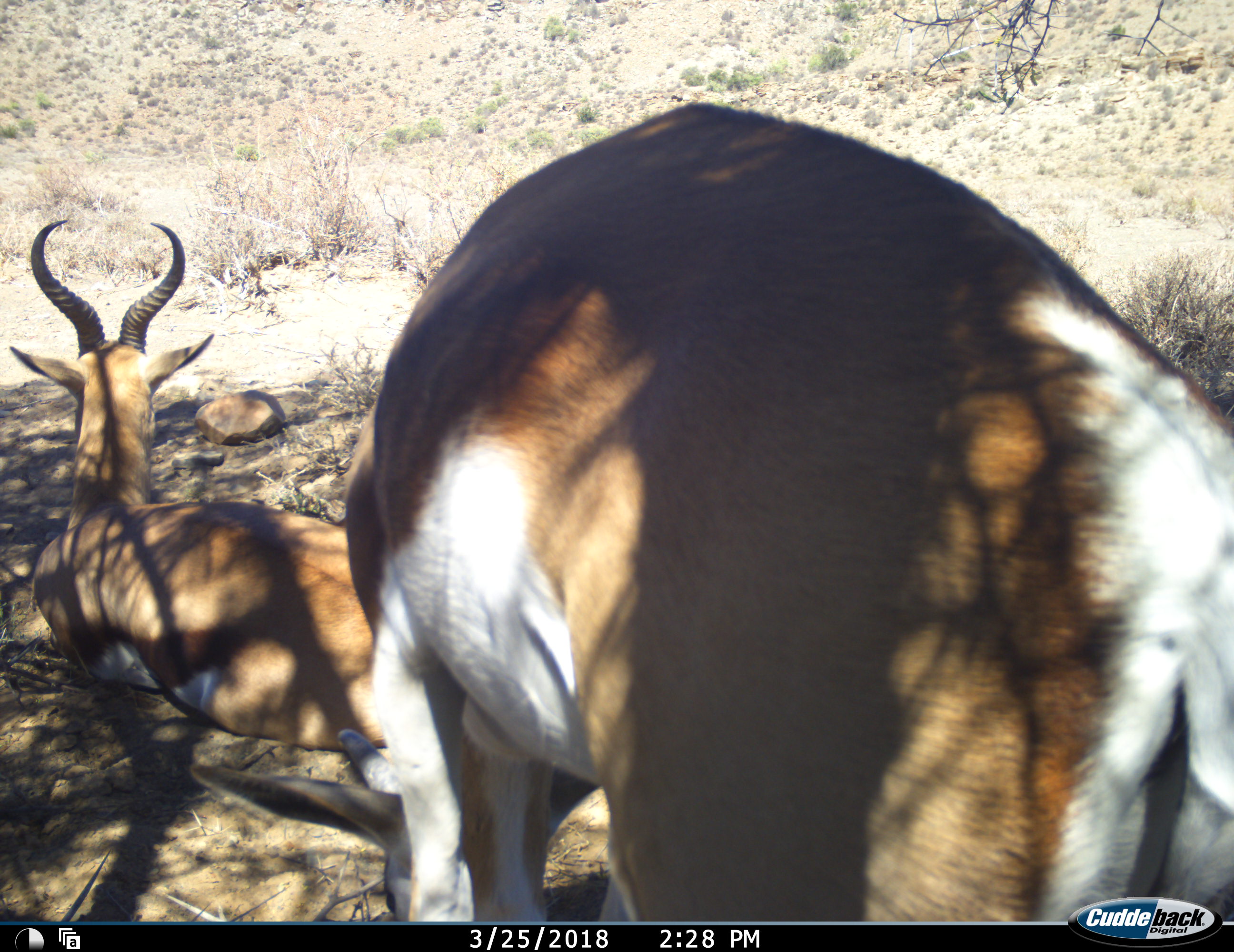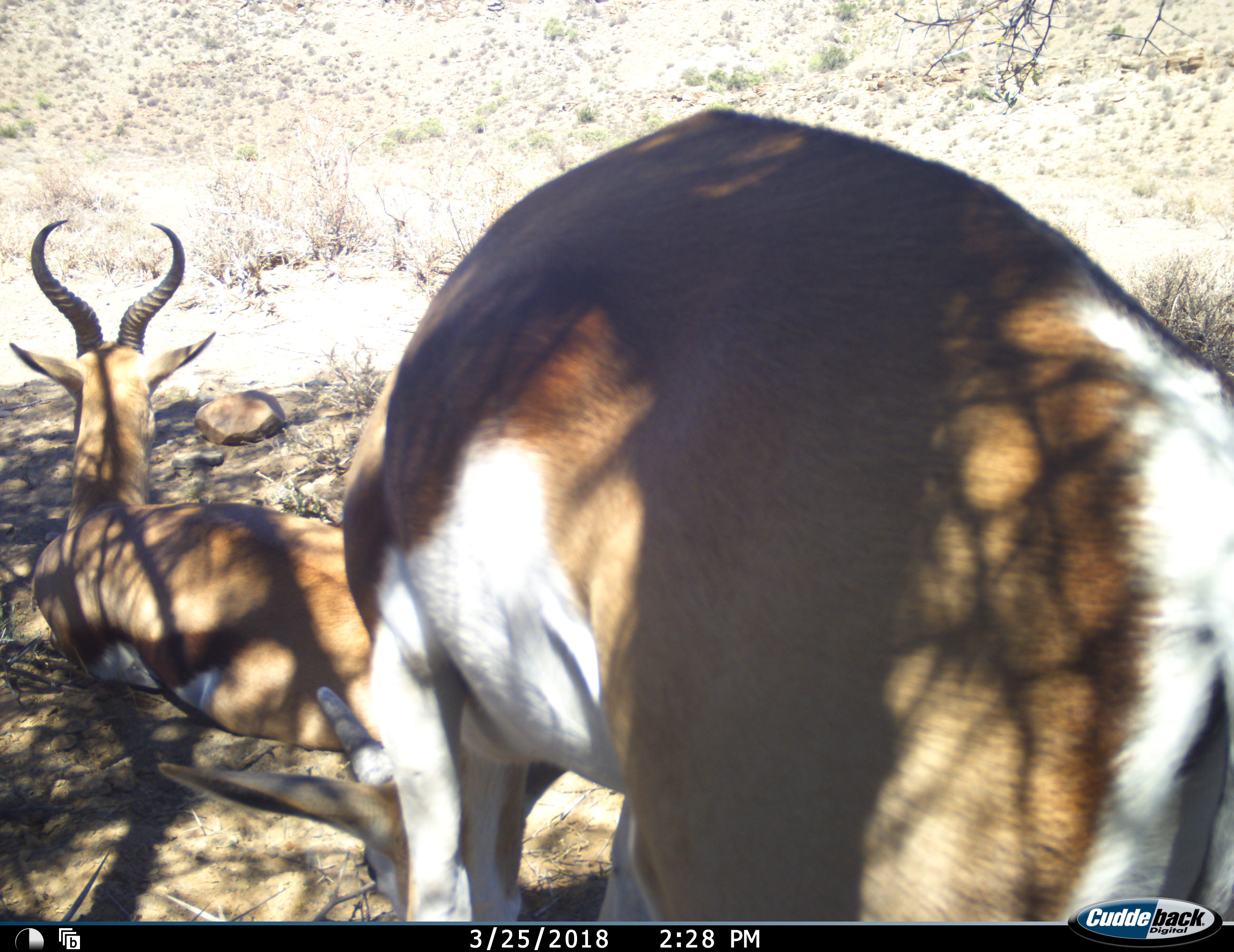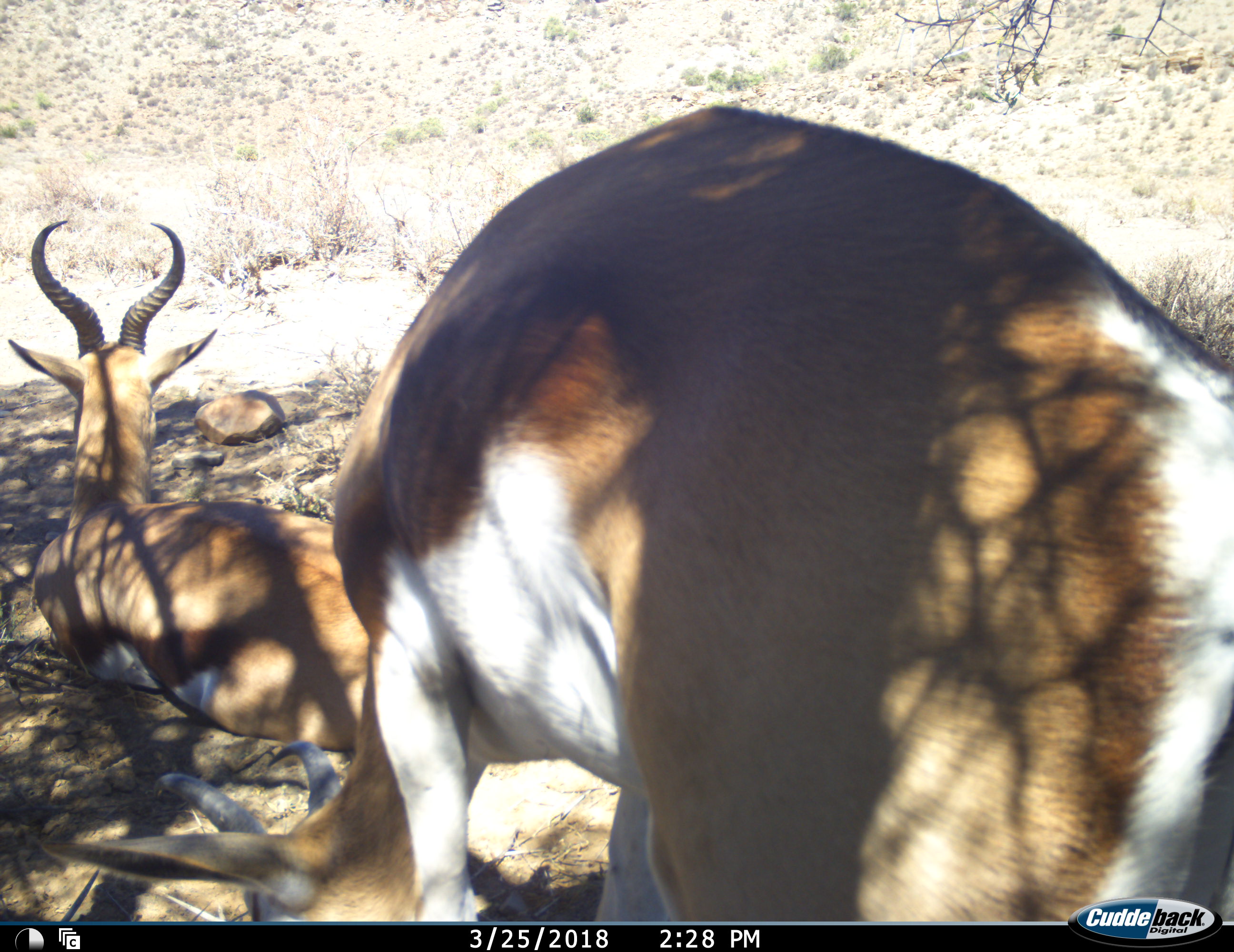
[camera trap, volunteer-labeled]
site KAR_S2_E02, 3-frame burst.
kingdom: Animalia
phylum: Chordata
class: Mammalia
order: Artiodactyla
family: Bovidae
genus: Antidorcas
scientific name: Antidorcas marsupialis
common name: springbok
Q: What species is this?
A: Springbok (Antidorcas marsupialis).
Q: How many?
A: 2.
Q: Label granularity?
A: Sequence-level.